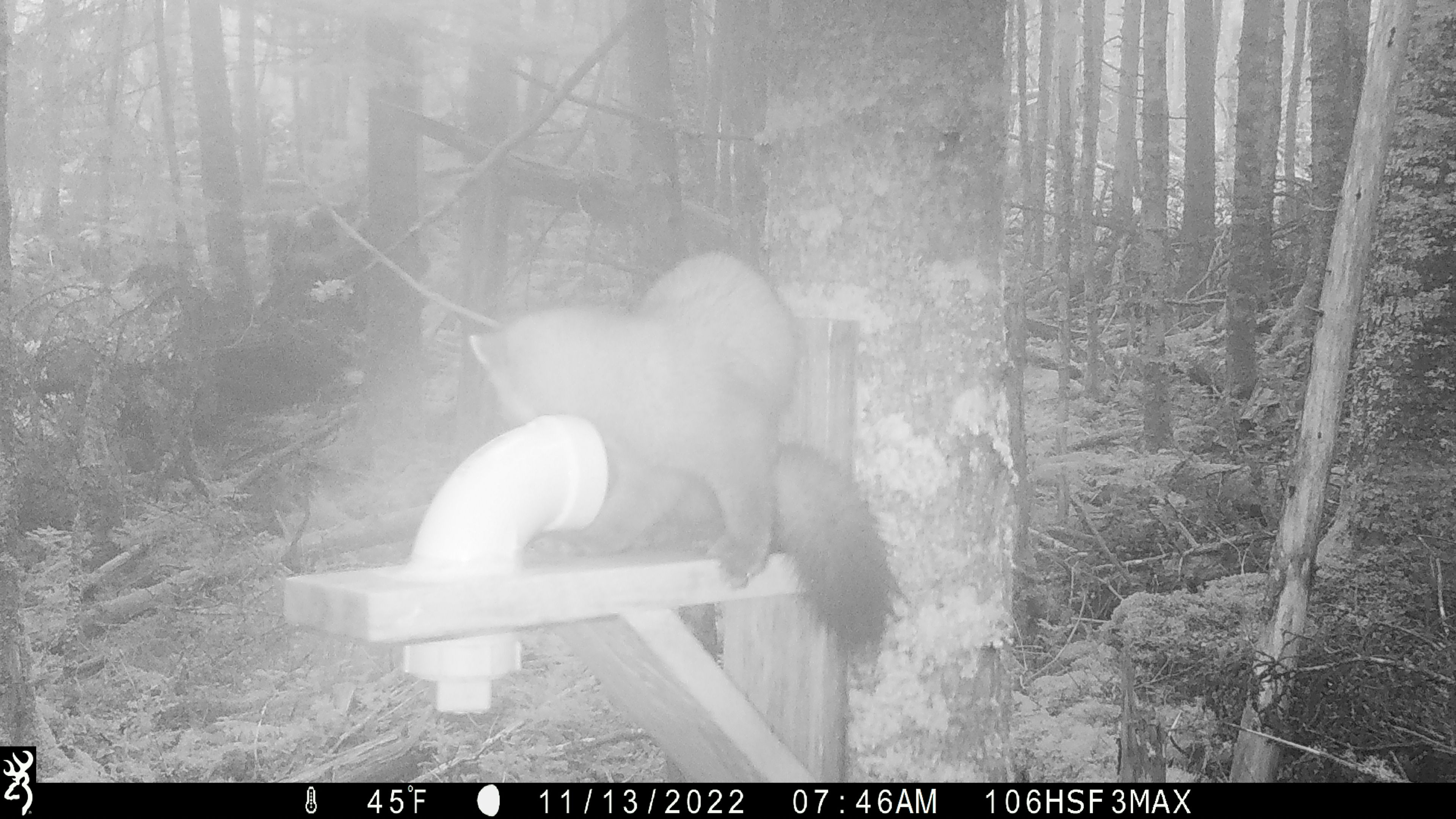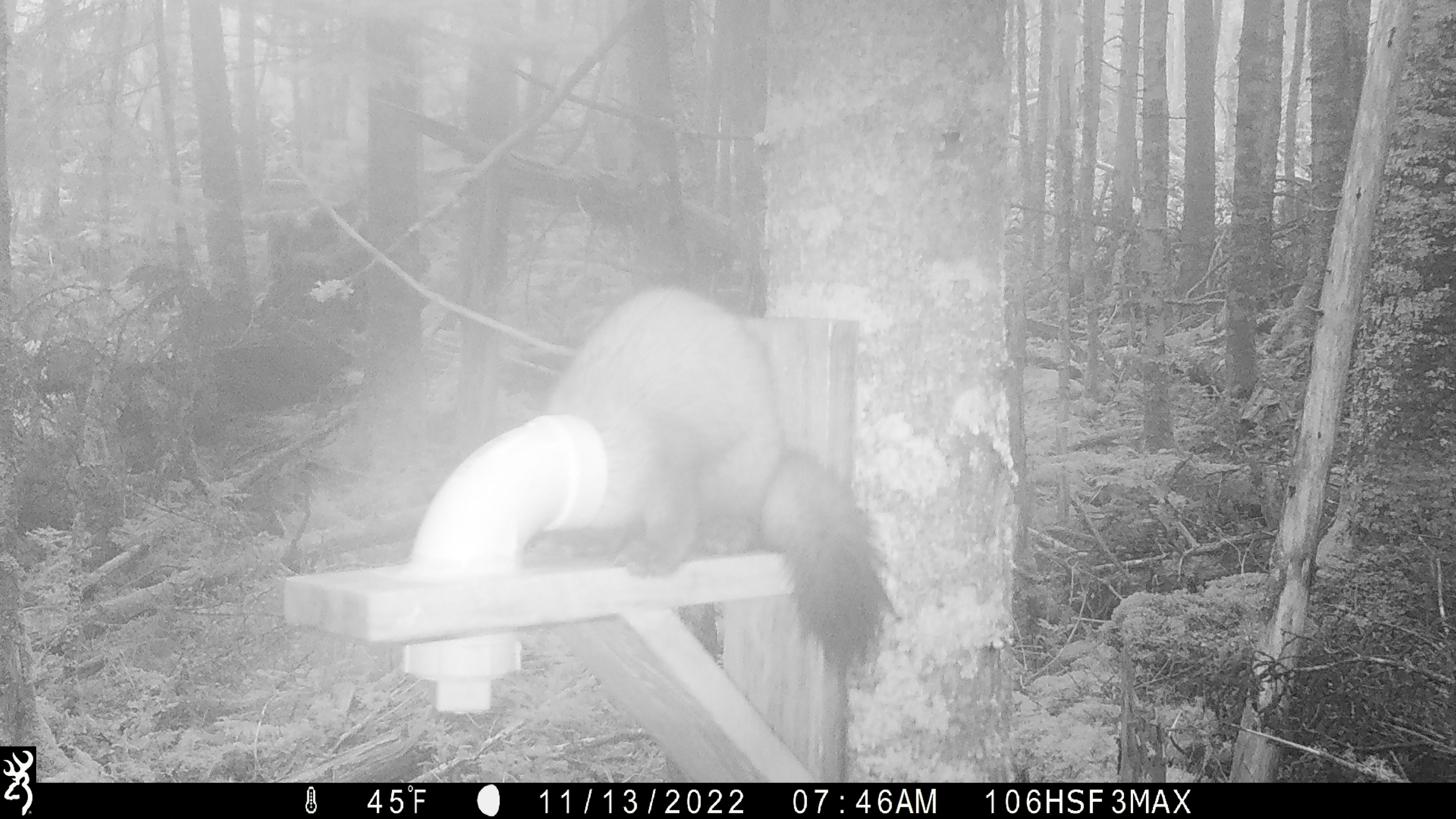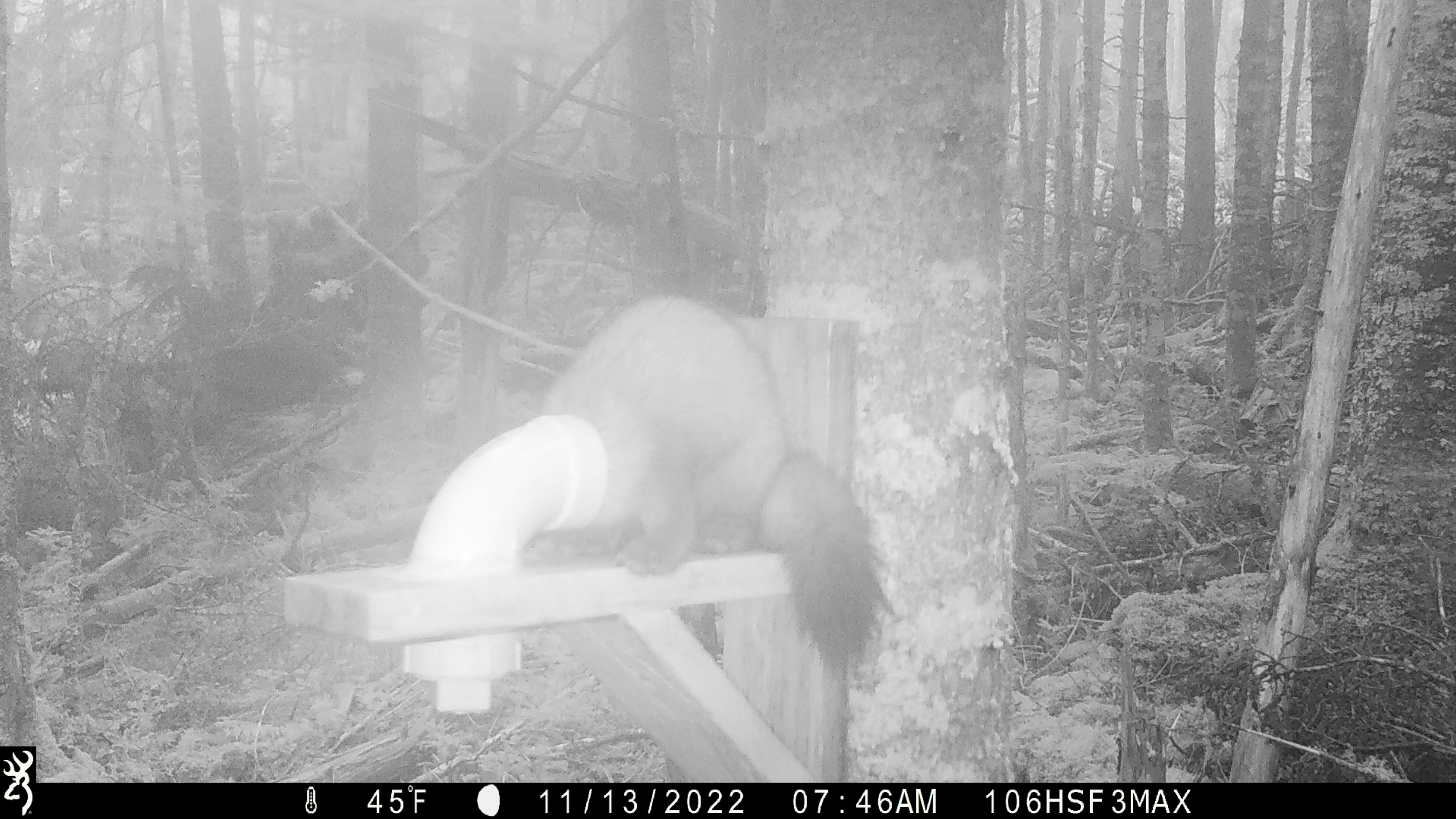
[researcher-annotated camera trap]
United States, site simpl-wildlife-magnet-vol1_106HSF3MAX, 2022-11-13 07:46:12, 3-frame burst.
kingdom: Animalia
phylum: Chordata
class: Mammalia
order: Carnivora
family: Mustelidae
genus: Martes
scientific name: Martes americana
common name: american marten